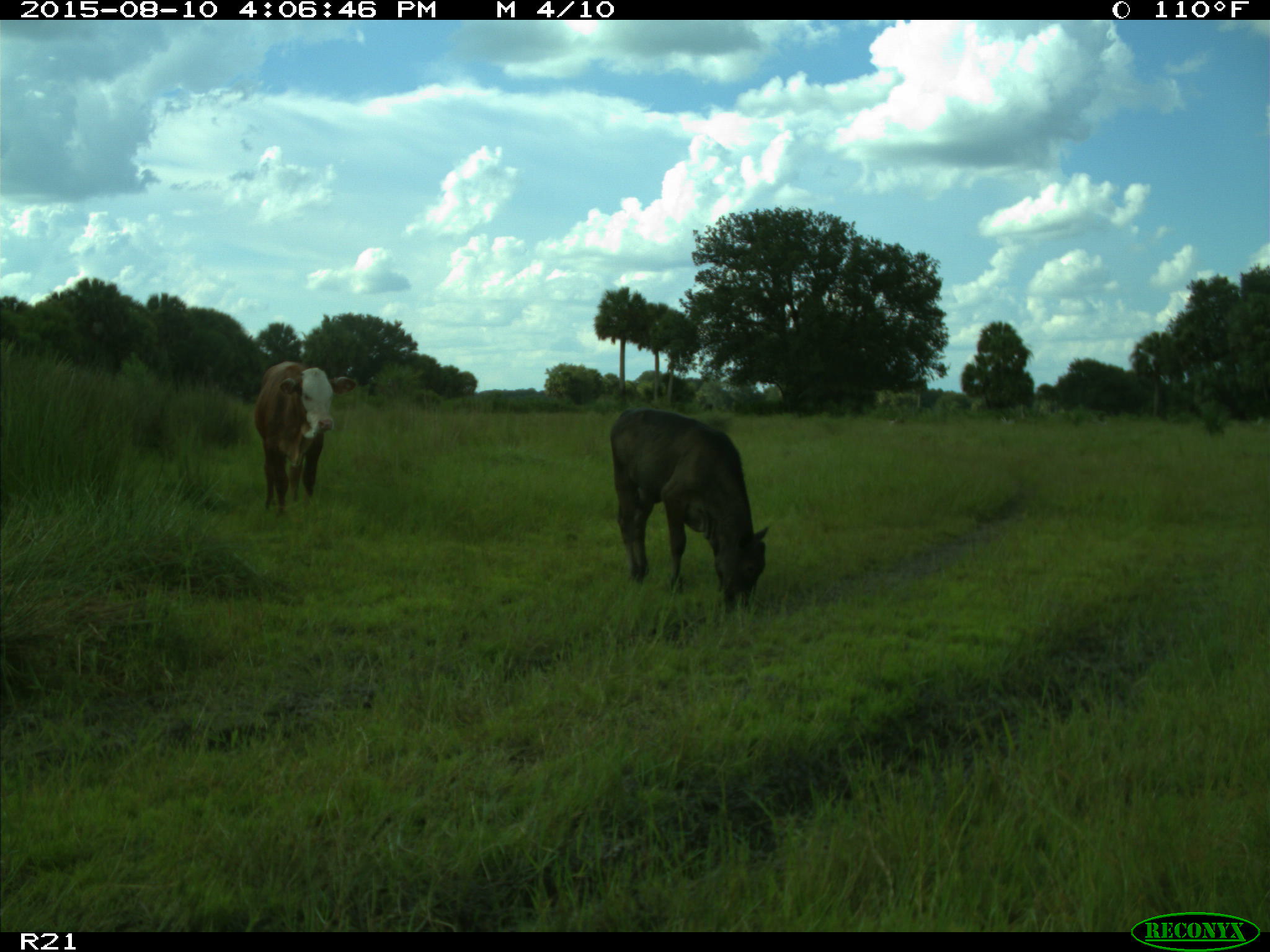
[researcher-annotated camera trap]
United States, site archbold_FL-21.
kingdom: Animalia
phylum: Chordata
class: Mammalia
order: Artiodactyla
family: Bovidae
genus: Bos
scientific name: Bos taurus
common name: domestic cow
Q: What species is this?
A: Bos taurus (domestic cow).